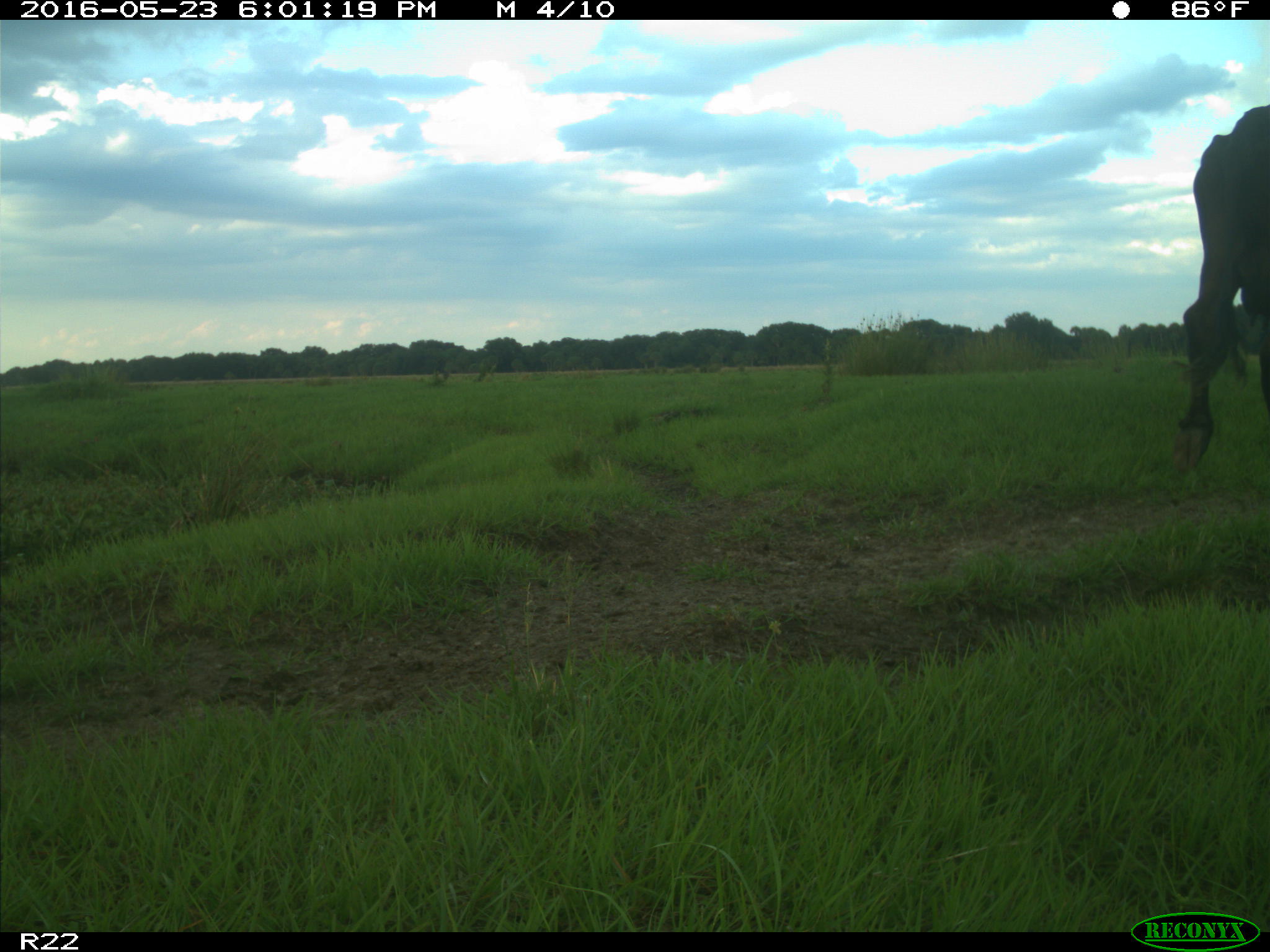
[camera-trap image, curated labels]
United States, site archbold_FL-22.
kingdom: Animalia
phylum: Chordata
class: Mammalia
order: Artiodactyla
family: Bovidae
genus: Bos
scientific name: Bos taurus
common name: domestic cow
Bos taurus (domestic cow).